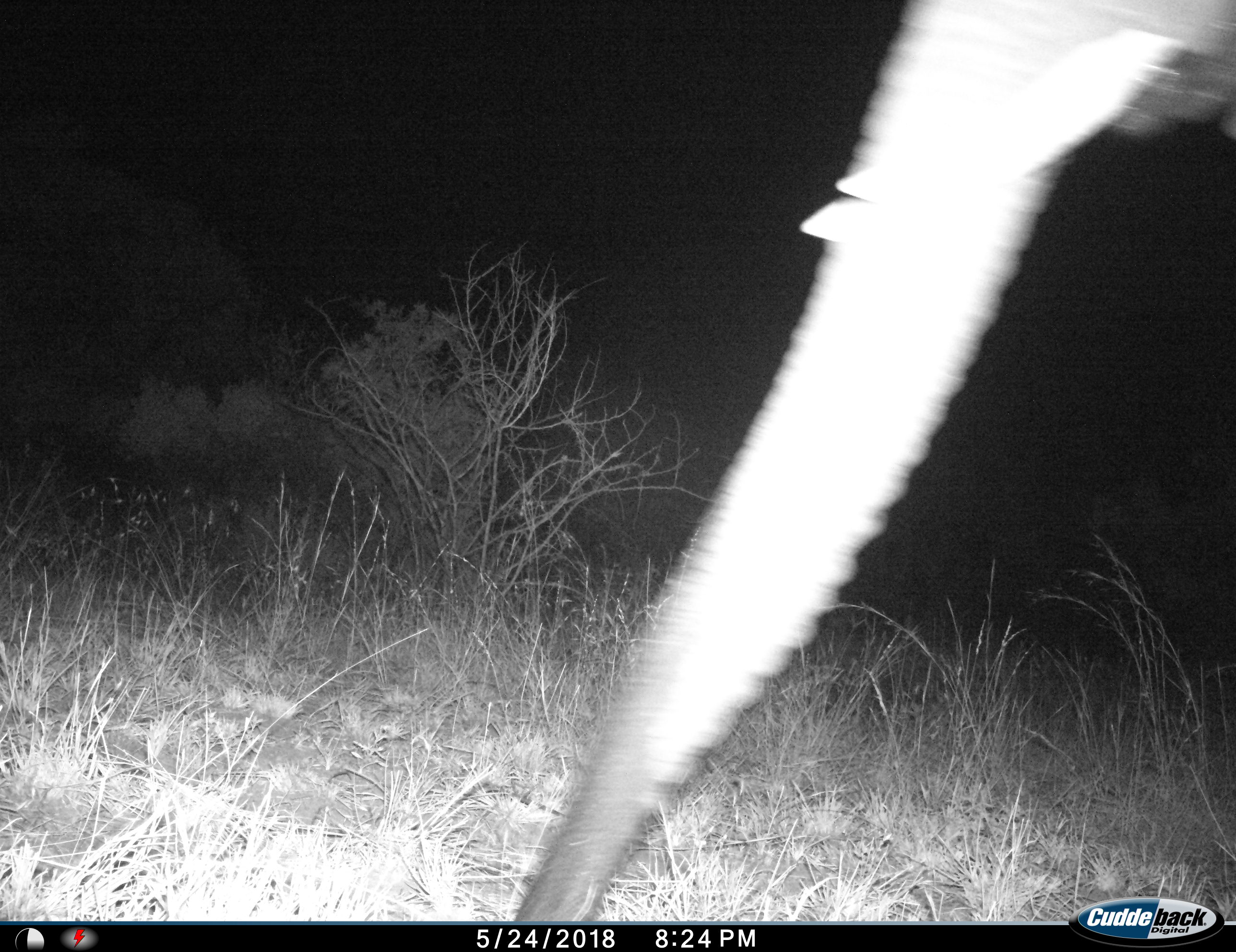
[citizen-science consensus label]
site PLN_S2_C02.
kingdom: Animalia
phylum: Chordata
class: Mammalia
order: Proboscidea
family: Elephantidae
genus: Loxodonta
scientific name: Loxodonta africana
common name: african bush elephant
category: elephant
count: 1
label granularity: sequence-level